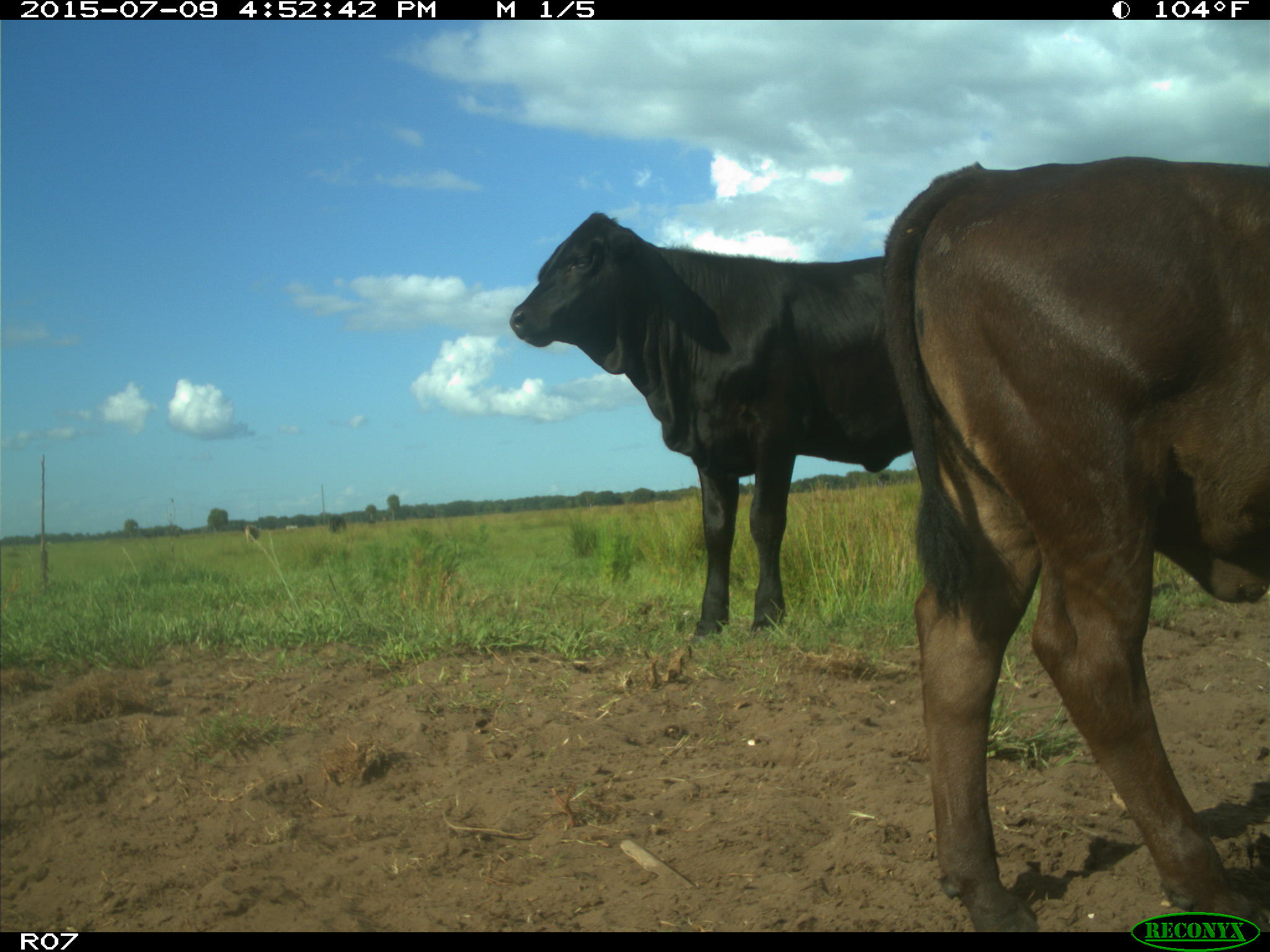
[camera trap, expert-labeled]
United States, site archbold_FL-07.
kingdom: Animalia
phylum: Chordata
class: Mammalia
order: Artiodactyla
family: Bovidae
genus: Bos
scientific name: Bos taurus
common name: domestic cow